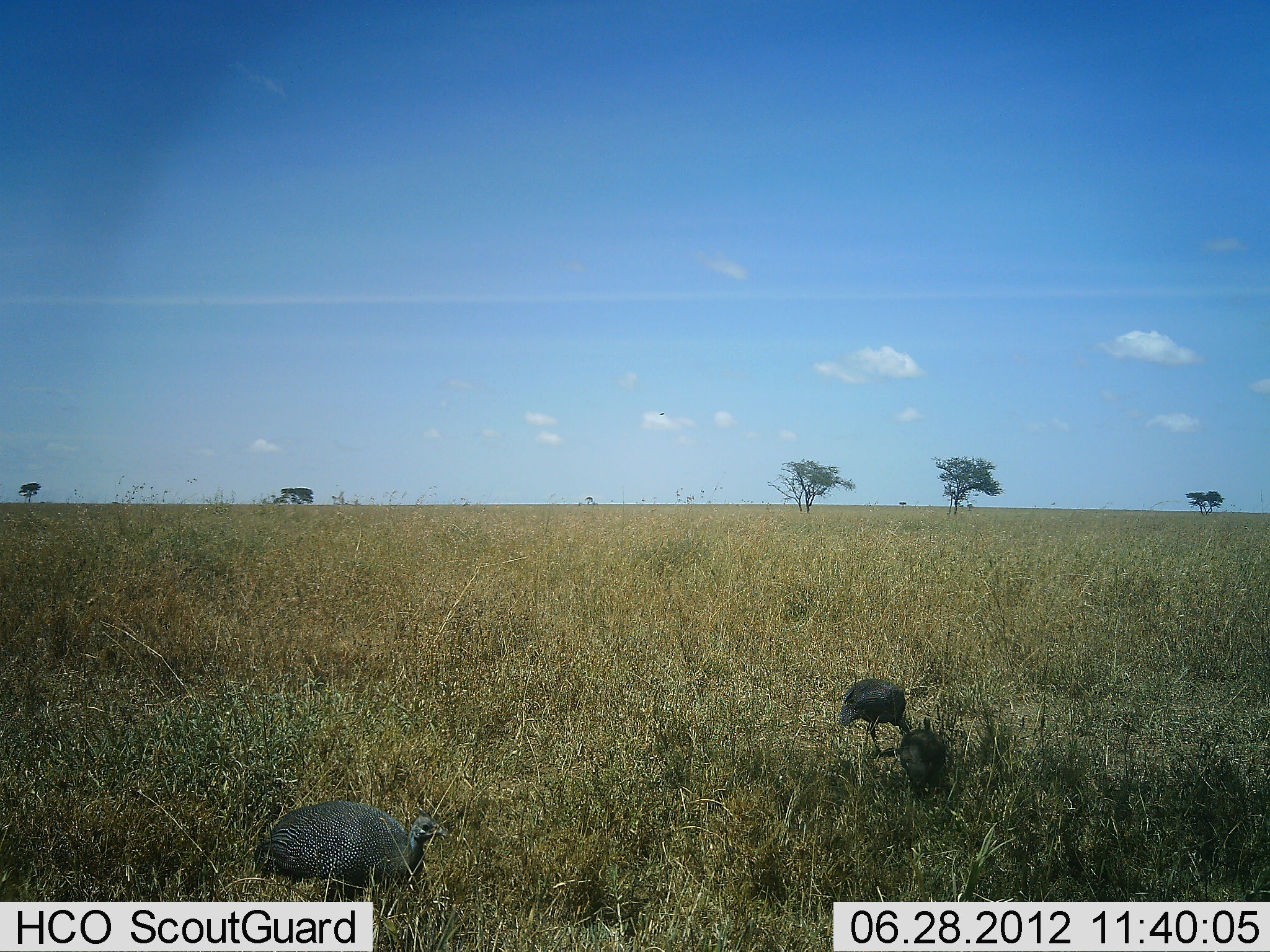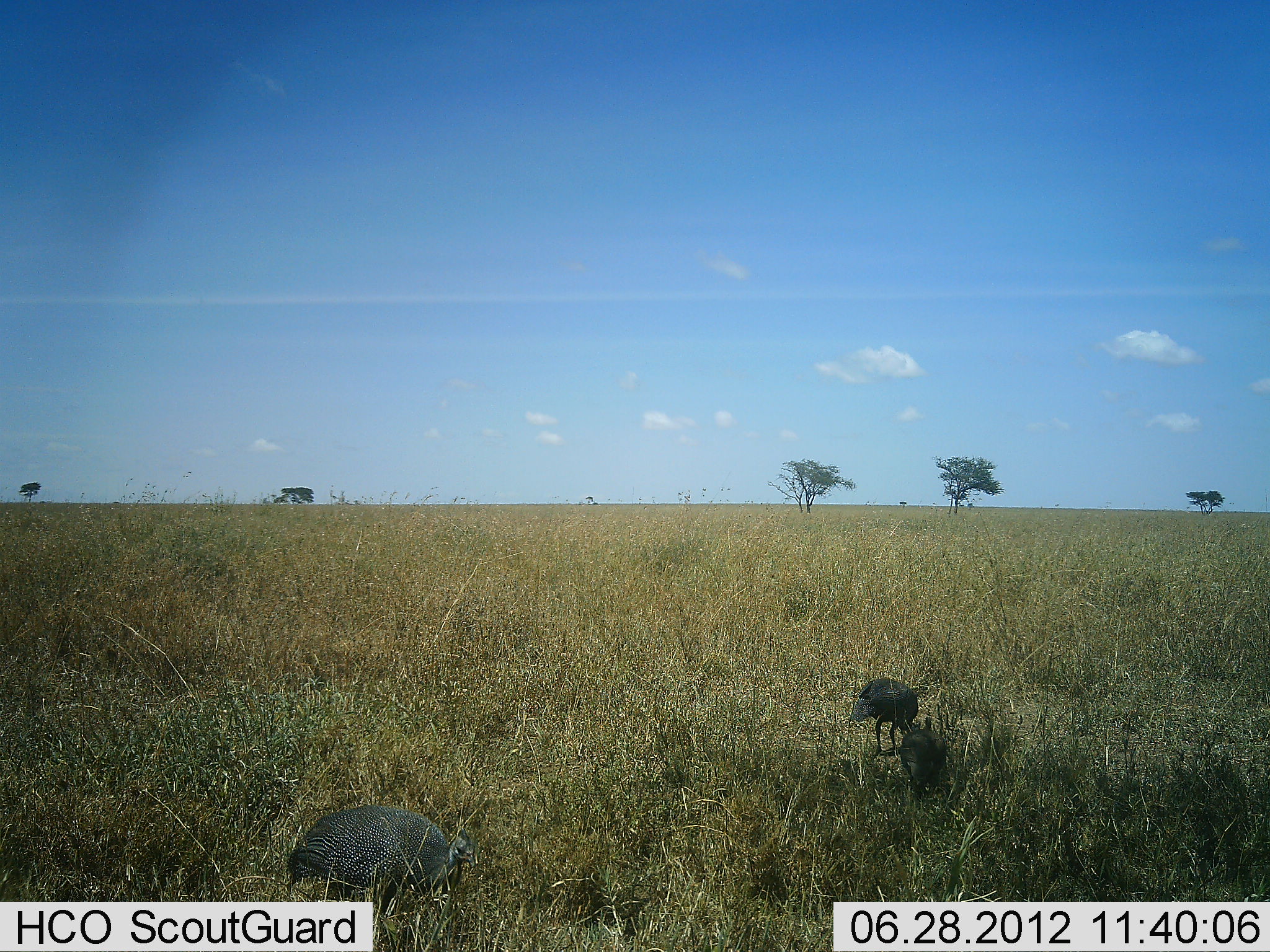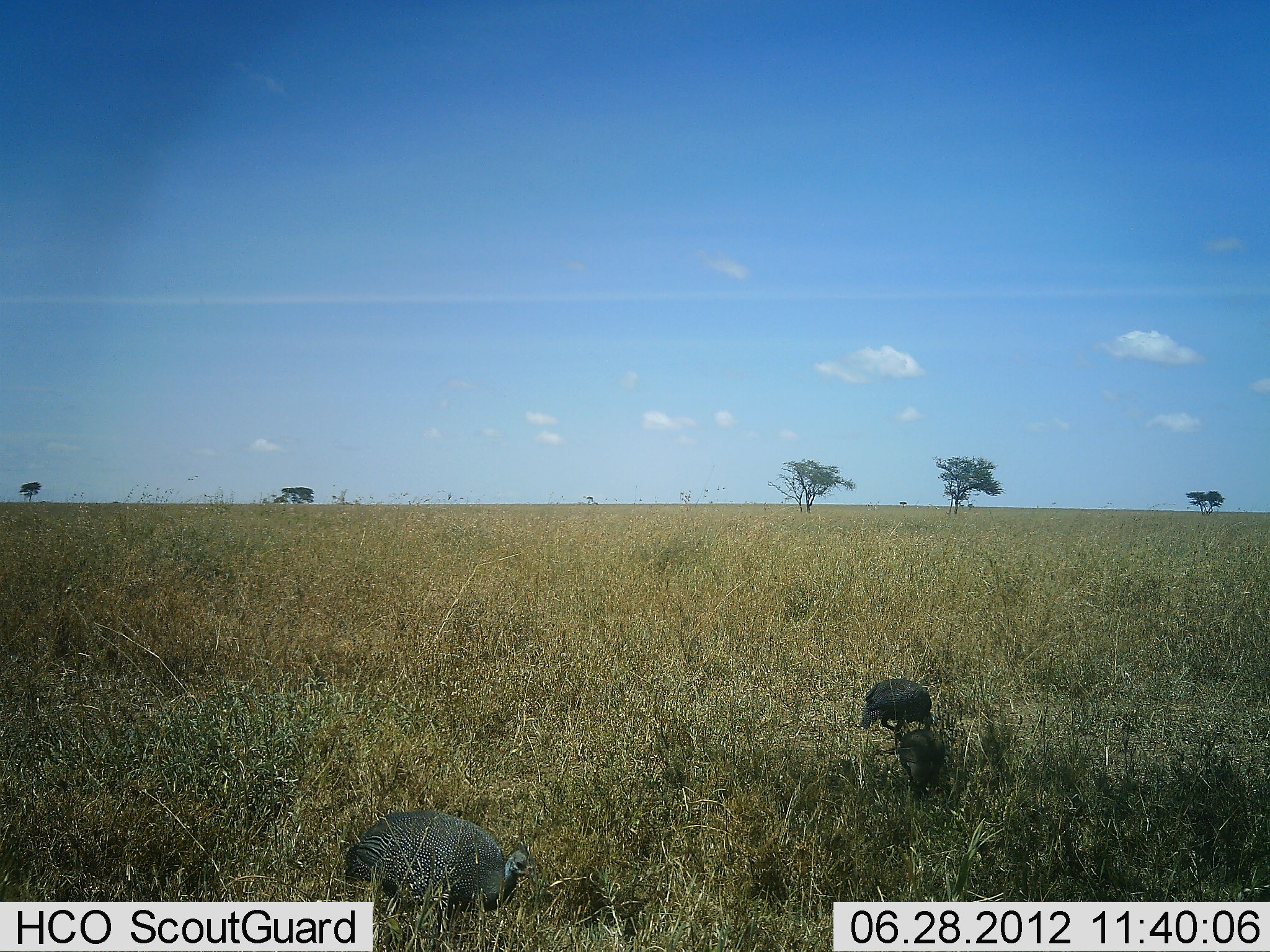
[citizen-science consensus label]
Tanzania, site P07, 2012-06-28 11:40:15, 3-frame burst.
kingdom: Animalia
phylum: Chordata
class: Aves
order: Galliformes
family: Numididae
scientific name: Numididae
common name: guinea fowl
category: guineafowl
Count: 3.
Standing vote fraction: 30%.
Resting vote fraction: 0%.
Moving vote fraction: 40%.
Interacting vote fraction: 0%.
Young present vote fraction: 0%.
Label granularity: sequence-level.